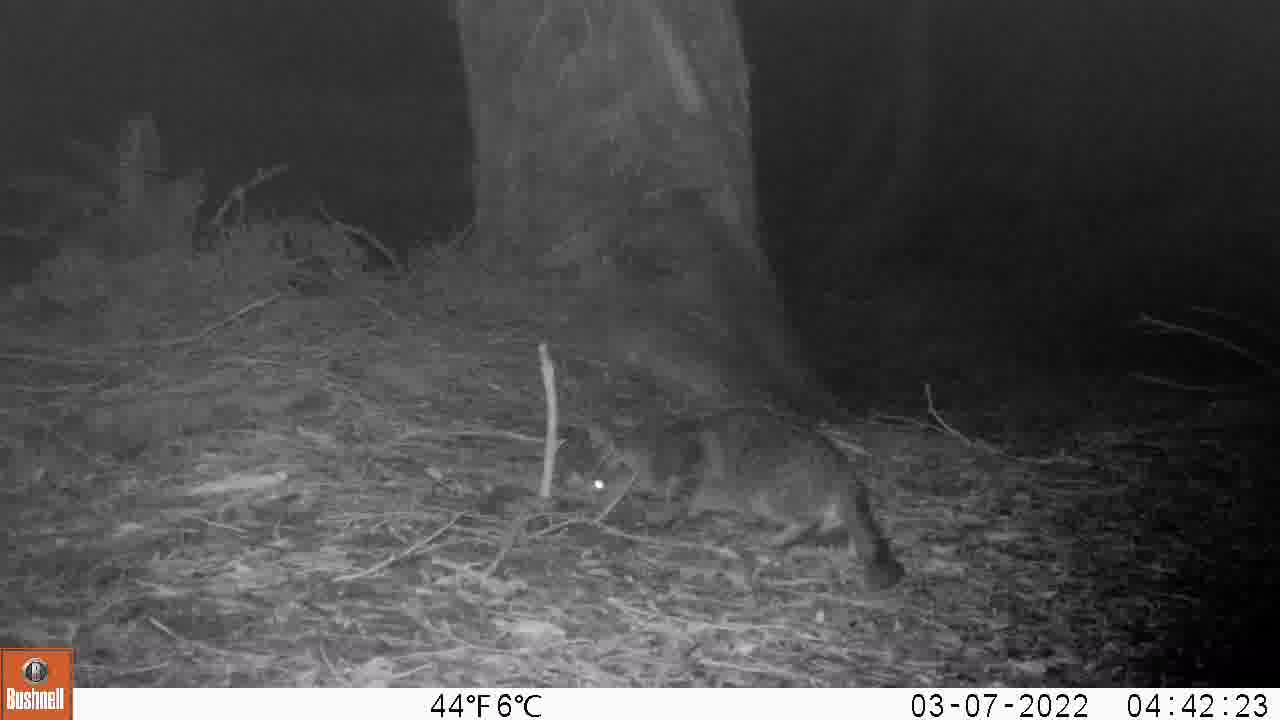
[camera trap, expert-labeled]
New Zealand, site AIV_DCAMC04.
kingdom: Animalia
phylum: Chordata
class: Mammalia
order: Carnivora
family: Felidae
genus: Felis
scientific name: Felis catus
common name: domestic cat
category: cat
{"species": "cat (domestic cat) (Felis catus)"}